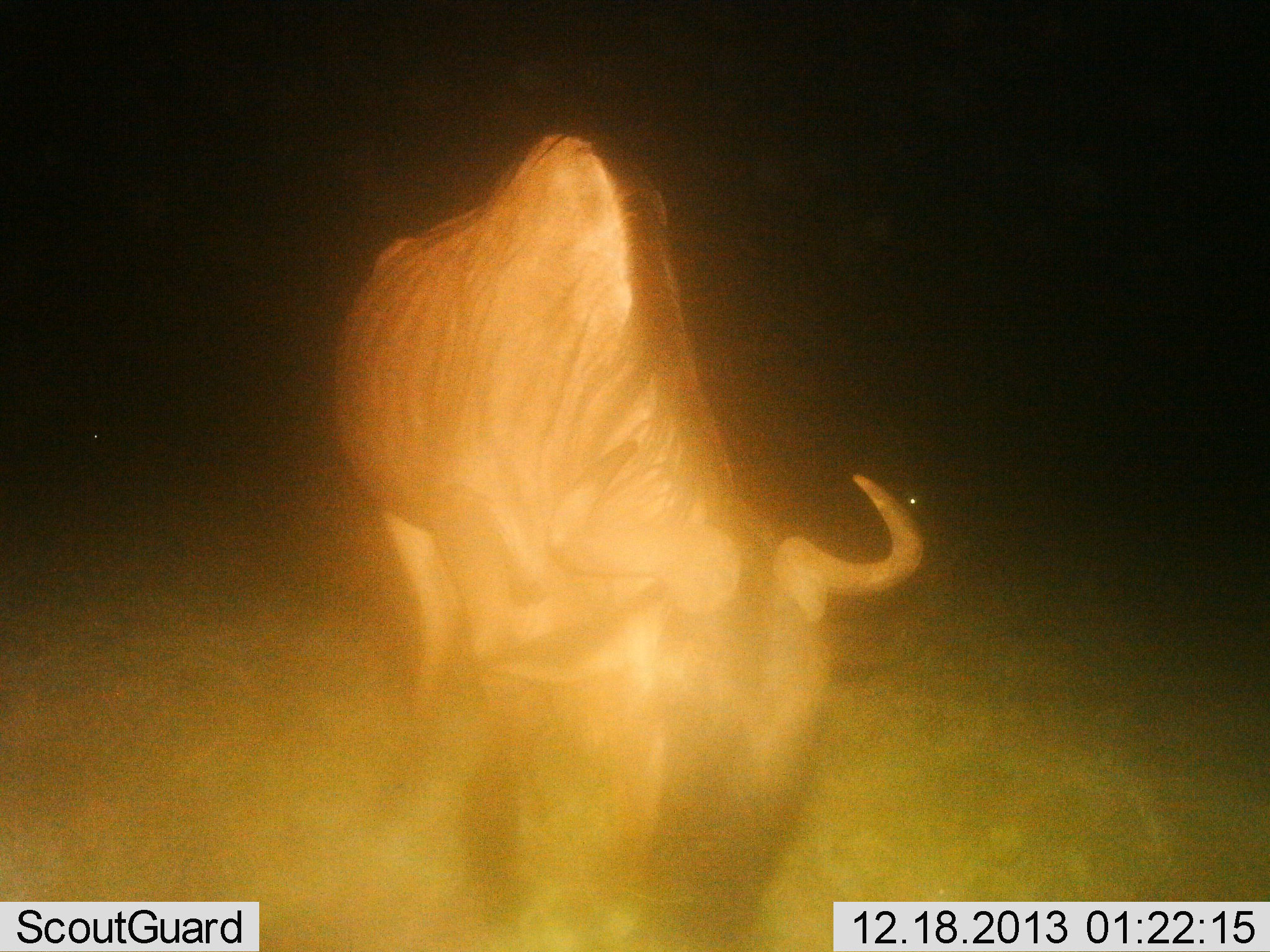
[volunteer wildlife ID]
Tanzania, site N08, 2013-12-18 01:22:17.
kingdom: Animalia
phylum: Chordata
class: Mammalia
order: Artiodactyla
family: Bovidae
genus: Connochaetes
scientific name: Connochaetes taurinus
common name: blue wildebeest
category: wildebeest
Wildebeest (blue wildebeest) (Connochaetes taurinus), count 1. Behavior (volunteer vote fractions): standing 30%, resting 0%, moving 0%, interacting 0%. Young present (vote fraction): 0%. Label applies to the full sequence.